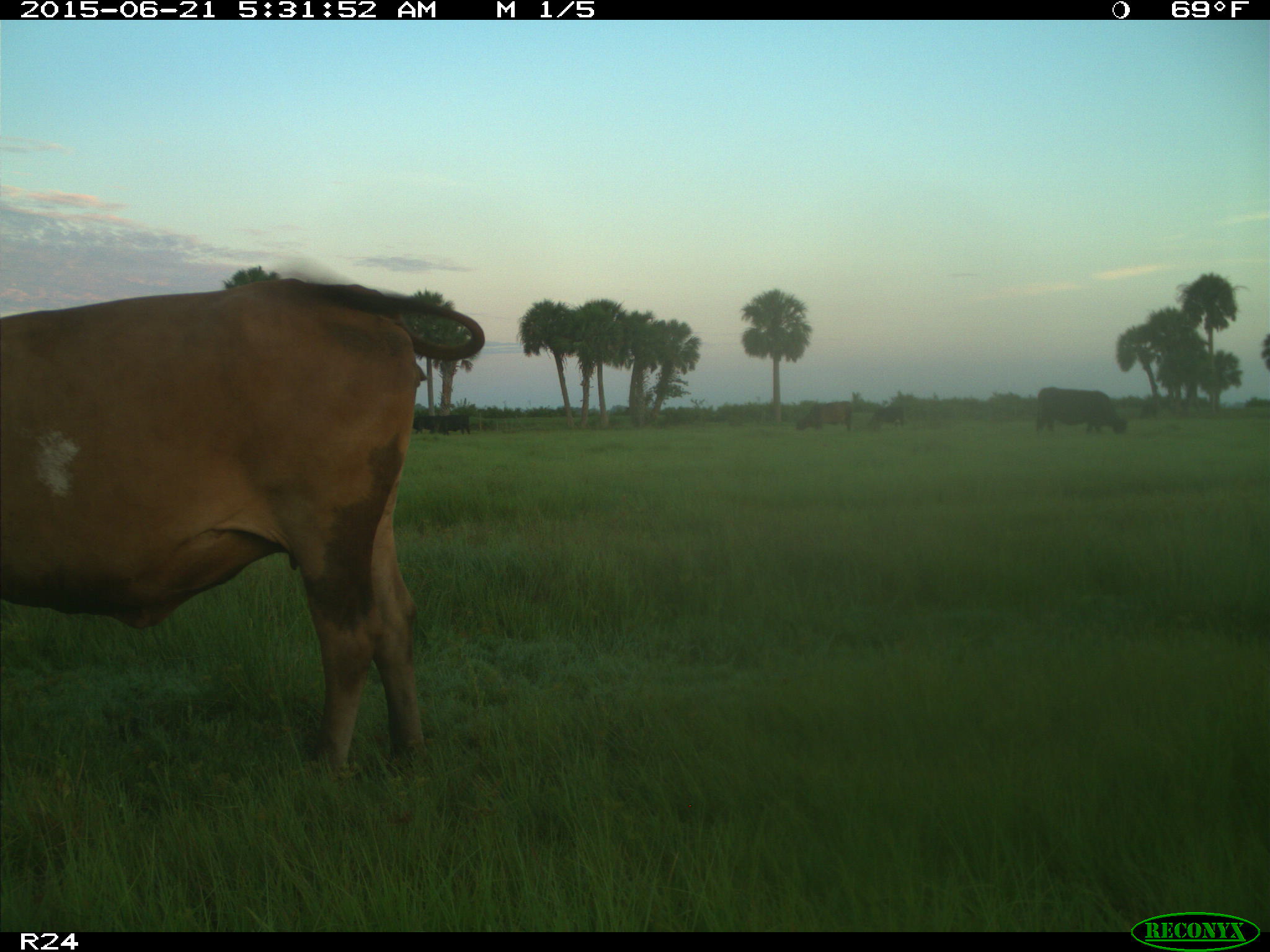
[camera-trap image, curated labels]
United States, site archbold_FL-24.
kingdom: Animalia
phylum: Chordata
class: Mammalia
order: Artiodactyla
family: Bovidae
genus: Bos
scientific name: Bos taurus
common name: domestic cow